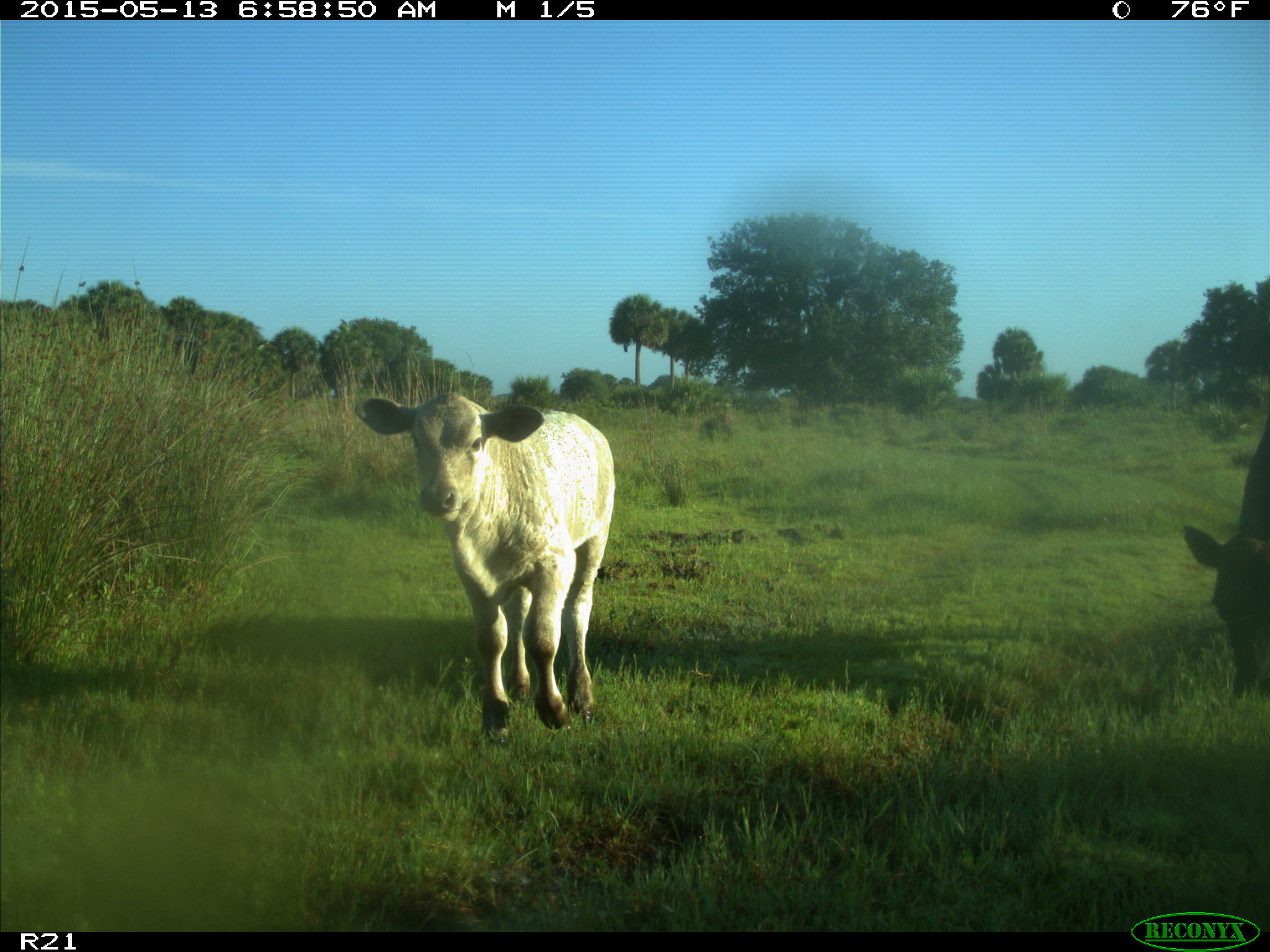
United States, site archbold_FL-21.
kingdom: Animalia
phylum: Chordata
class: Mammalia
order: Artiodactyla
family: Bovidae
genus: Bos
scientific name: Bos taurus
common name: domestic cow